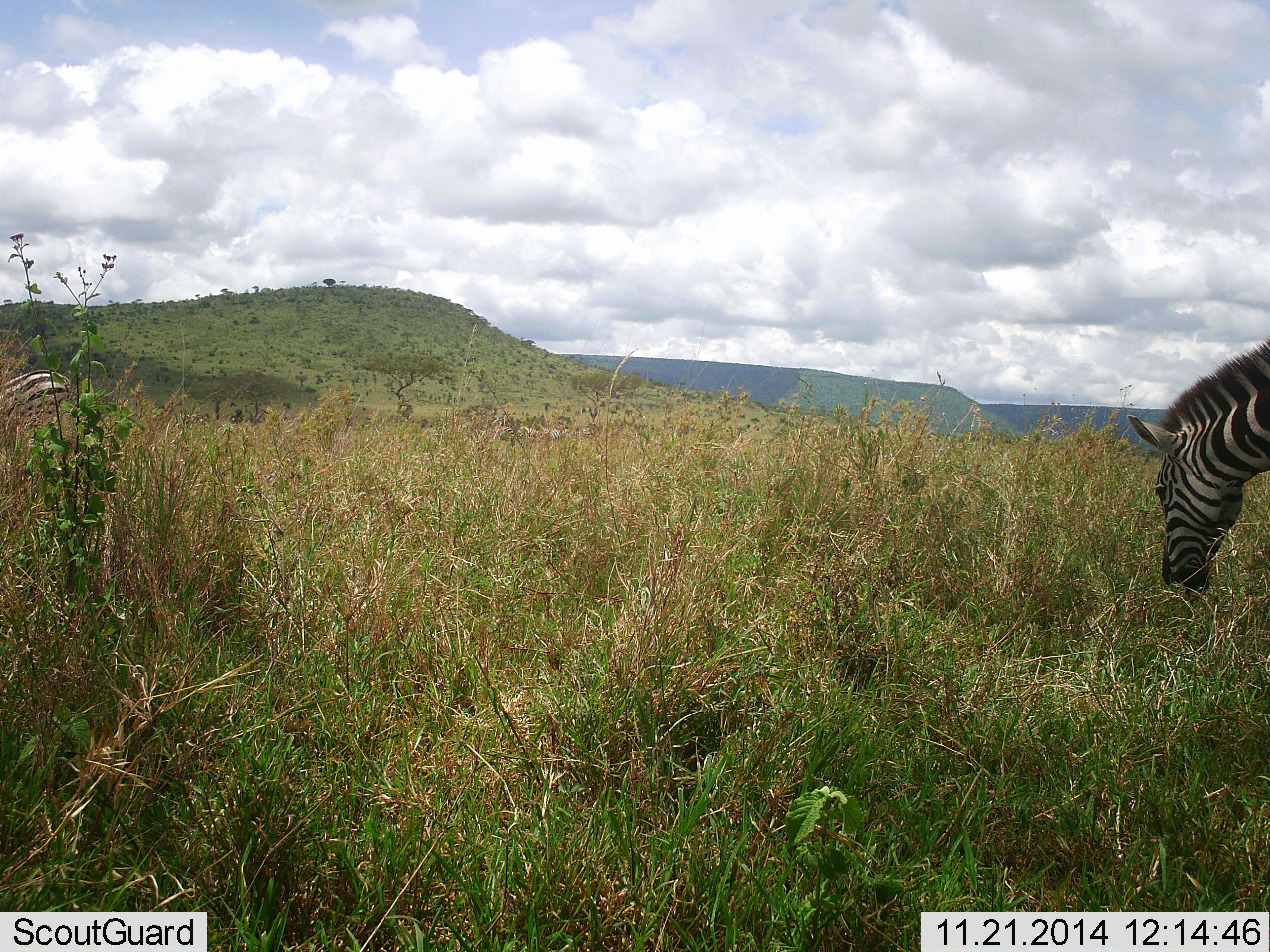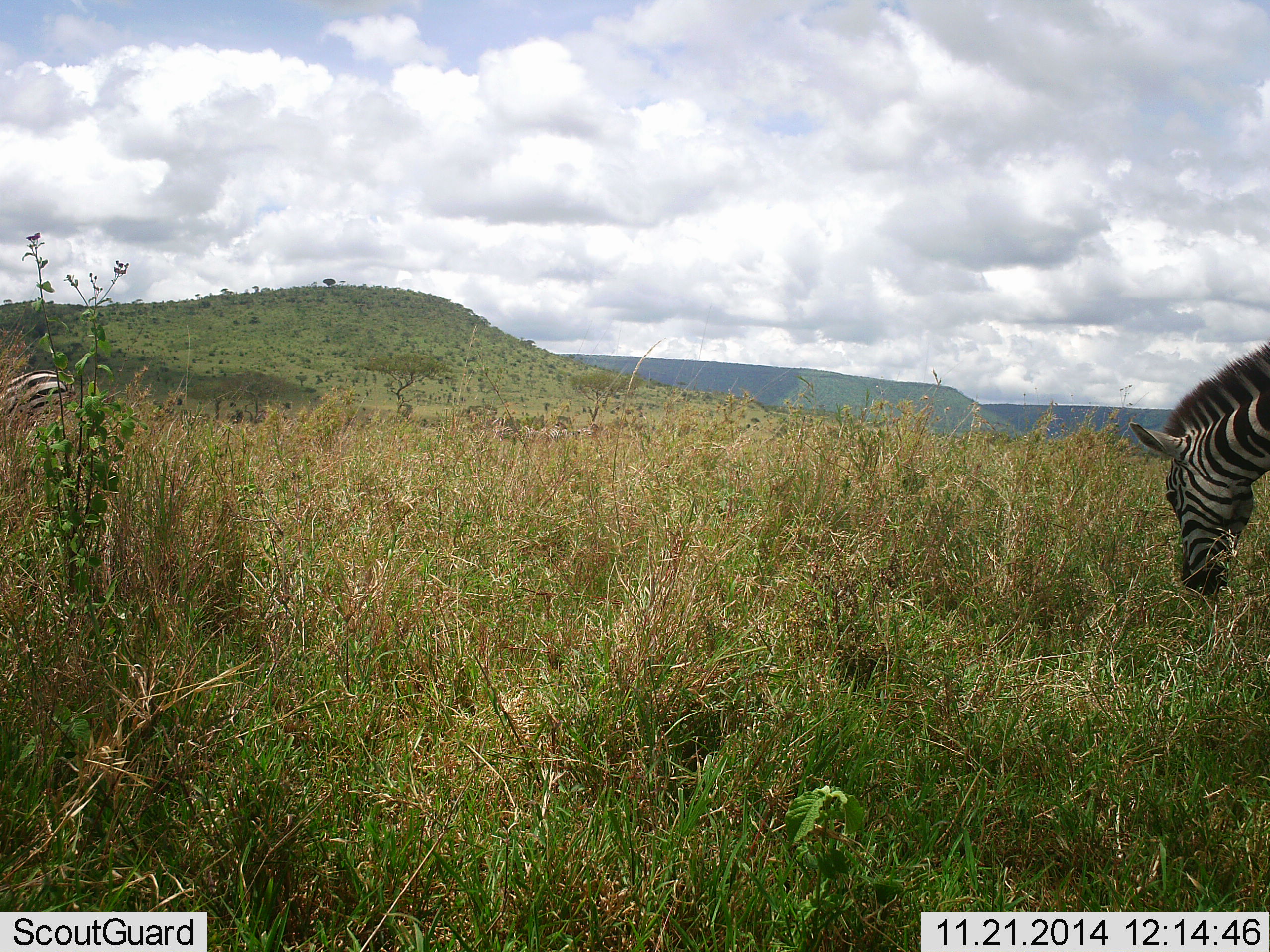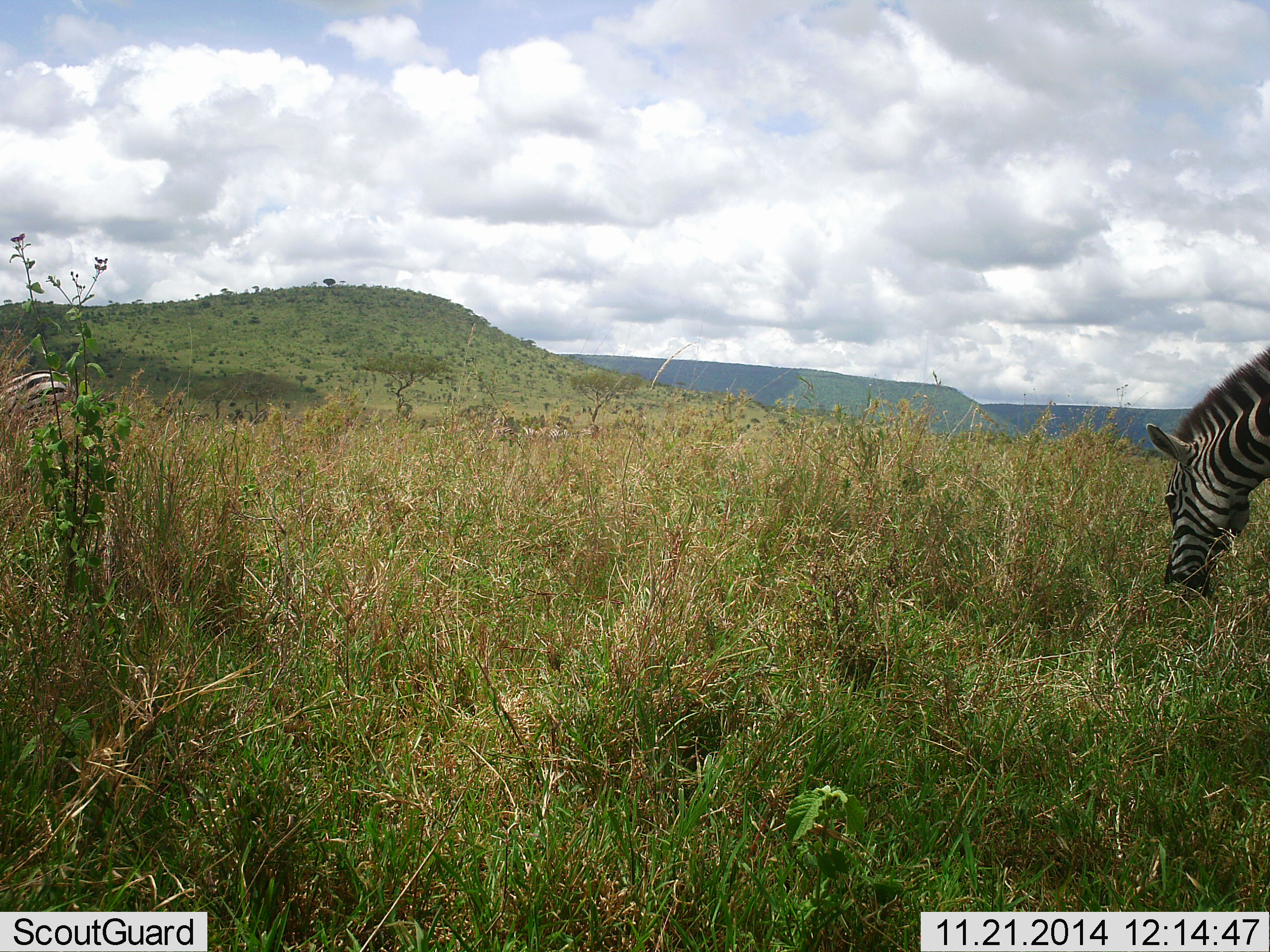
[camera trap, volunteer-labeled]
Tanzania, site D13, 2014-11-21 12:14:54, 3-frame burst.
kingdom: Animalia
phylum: Chordata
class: Mammalia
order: Perissodactyla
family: Equidae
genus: Equus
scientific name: Equus quagga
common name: plains zebra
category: zebra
Zebra (plains zebra) (Equus quagga), count 2. Behavior (volunteer vote fractions): standing 30%, resting 0%, moving 10%, interacting 0%. Young present (vote fraction): 0%. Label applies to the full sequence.